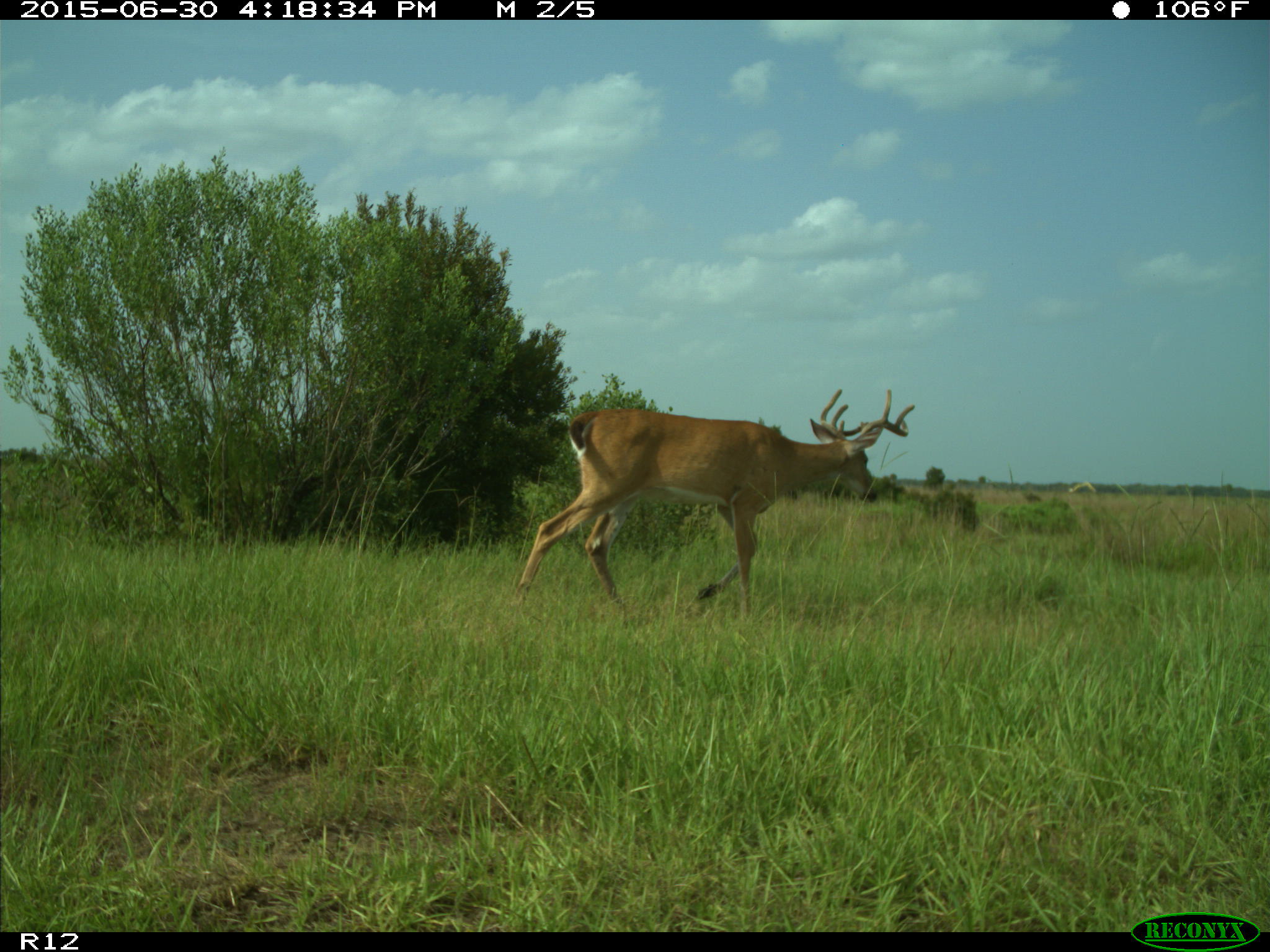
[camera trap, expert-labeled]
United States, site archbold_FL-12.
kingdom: Animalia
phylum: Chordata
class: Mammalia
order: Artiodactyla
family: Cervidae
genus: Odocoileus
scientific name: Odocoileus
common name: deer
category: unidentified deer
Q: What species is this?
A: Unidentified deer (deer) (Odocoileus).